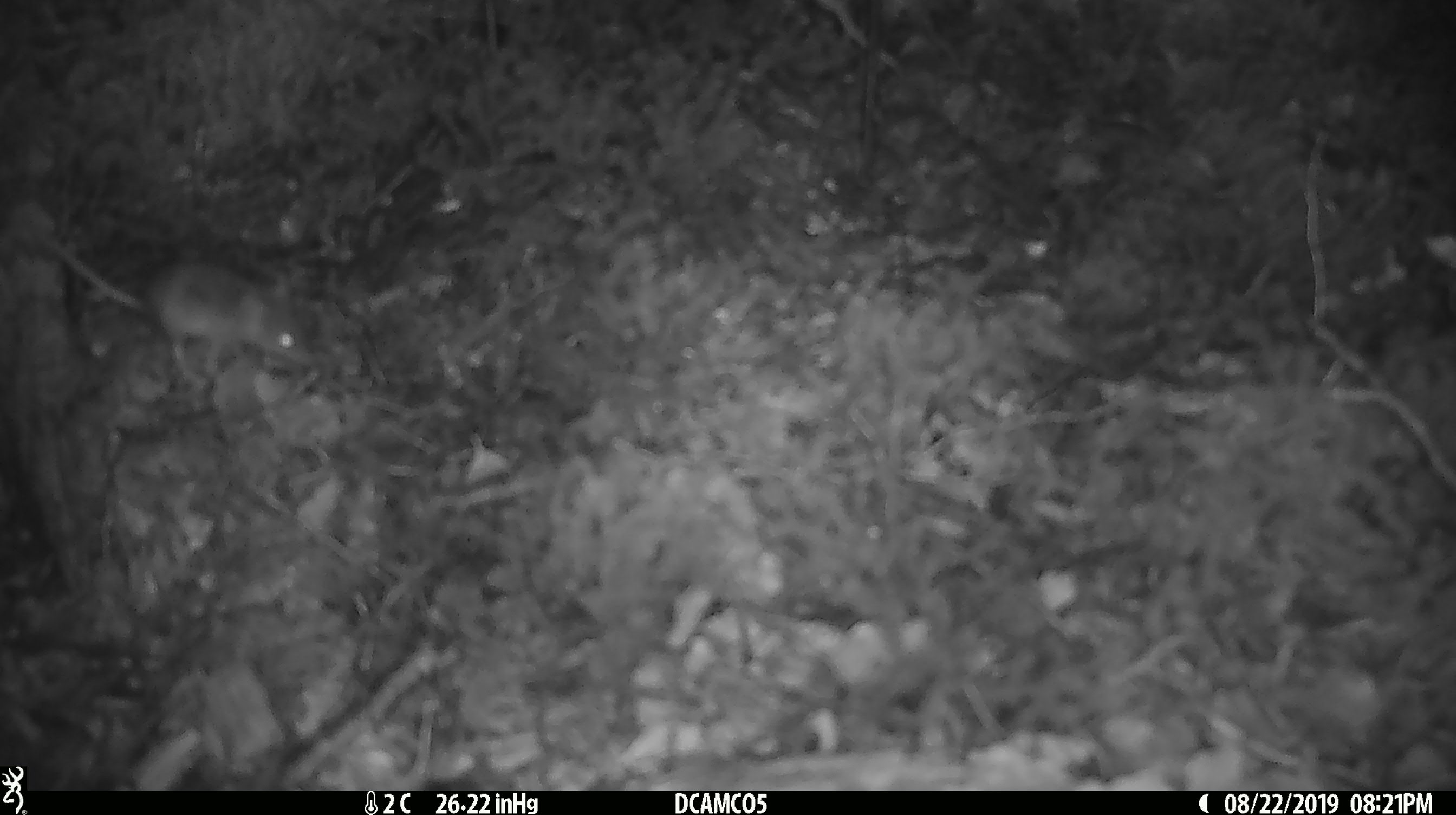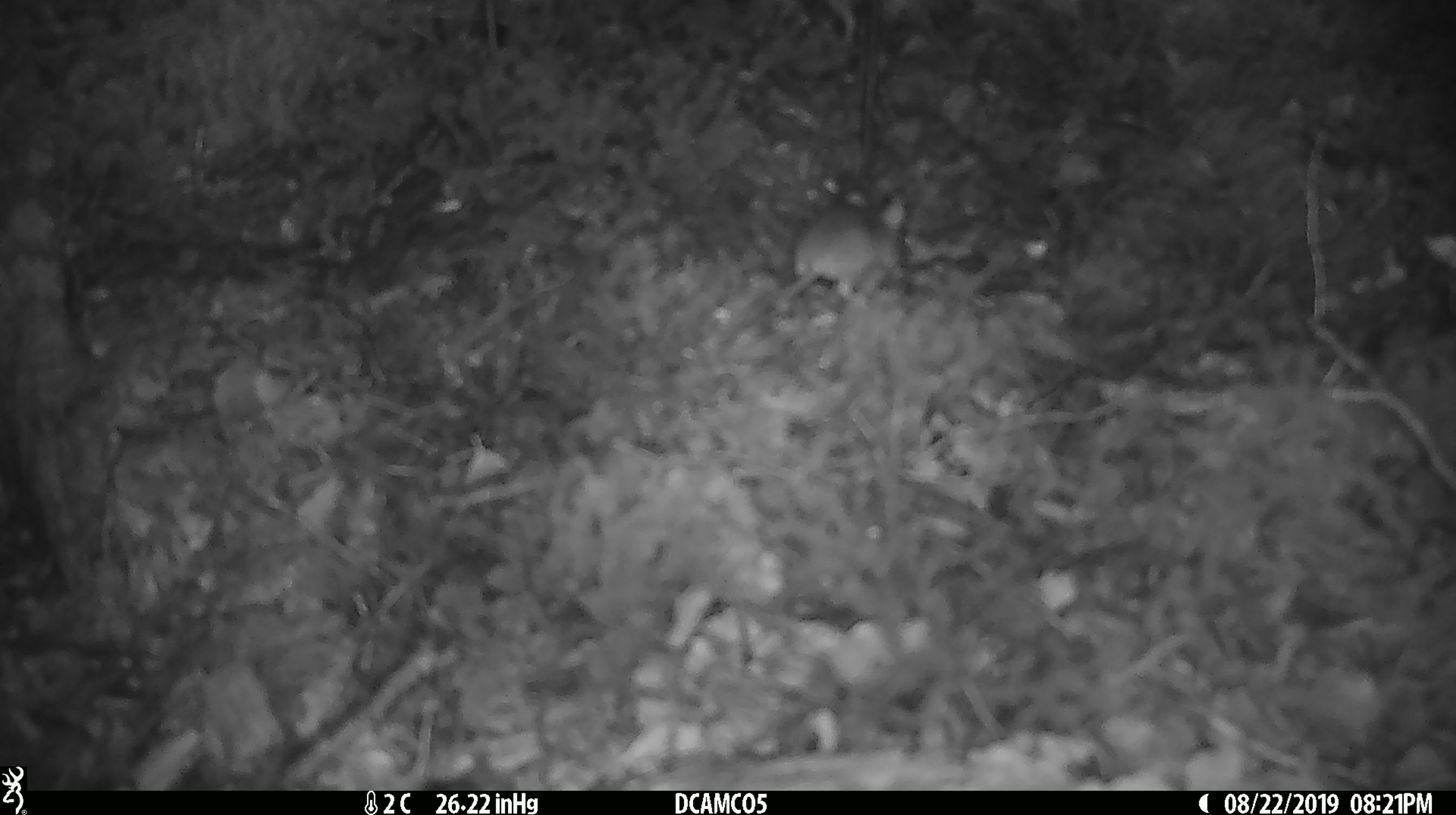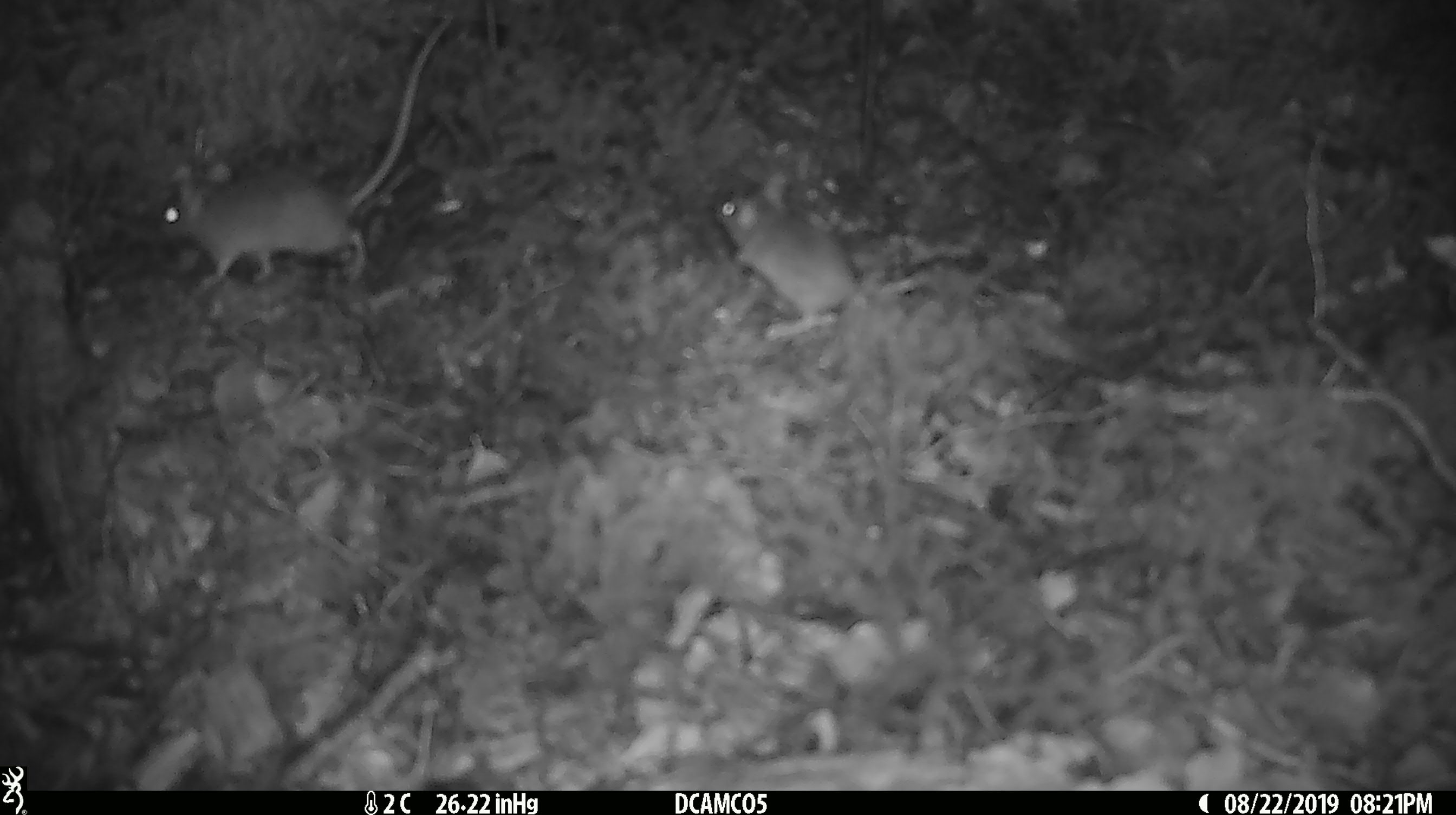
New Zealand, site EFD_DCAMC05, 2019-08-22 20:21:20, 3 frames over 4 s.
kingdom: Animalia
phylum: Chordata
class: Mammalia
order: Rodentia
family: Muridae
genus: Mus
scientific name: Mus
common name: mouse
Mouse (Mus).